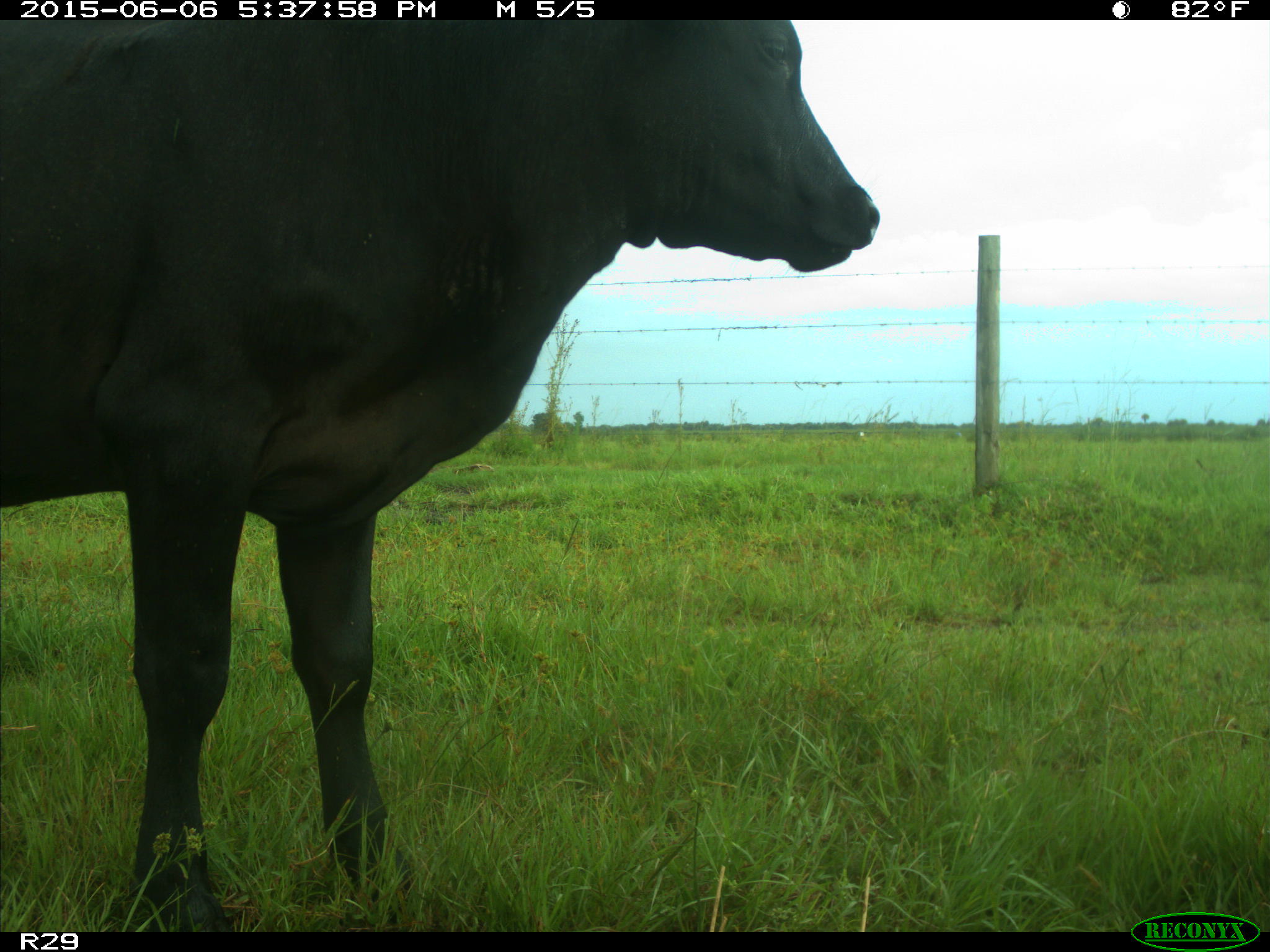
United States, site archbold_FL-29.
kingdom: Animalia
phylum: Chordata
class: Mammalia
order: Artiodactyla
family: Bovidae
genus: Bos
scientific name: Bos taurus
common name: domestic cow